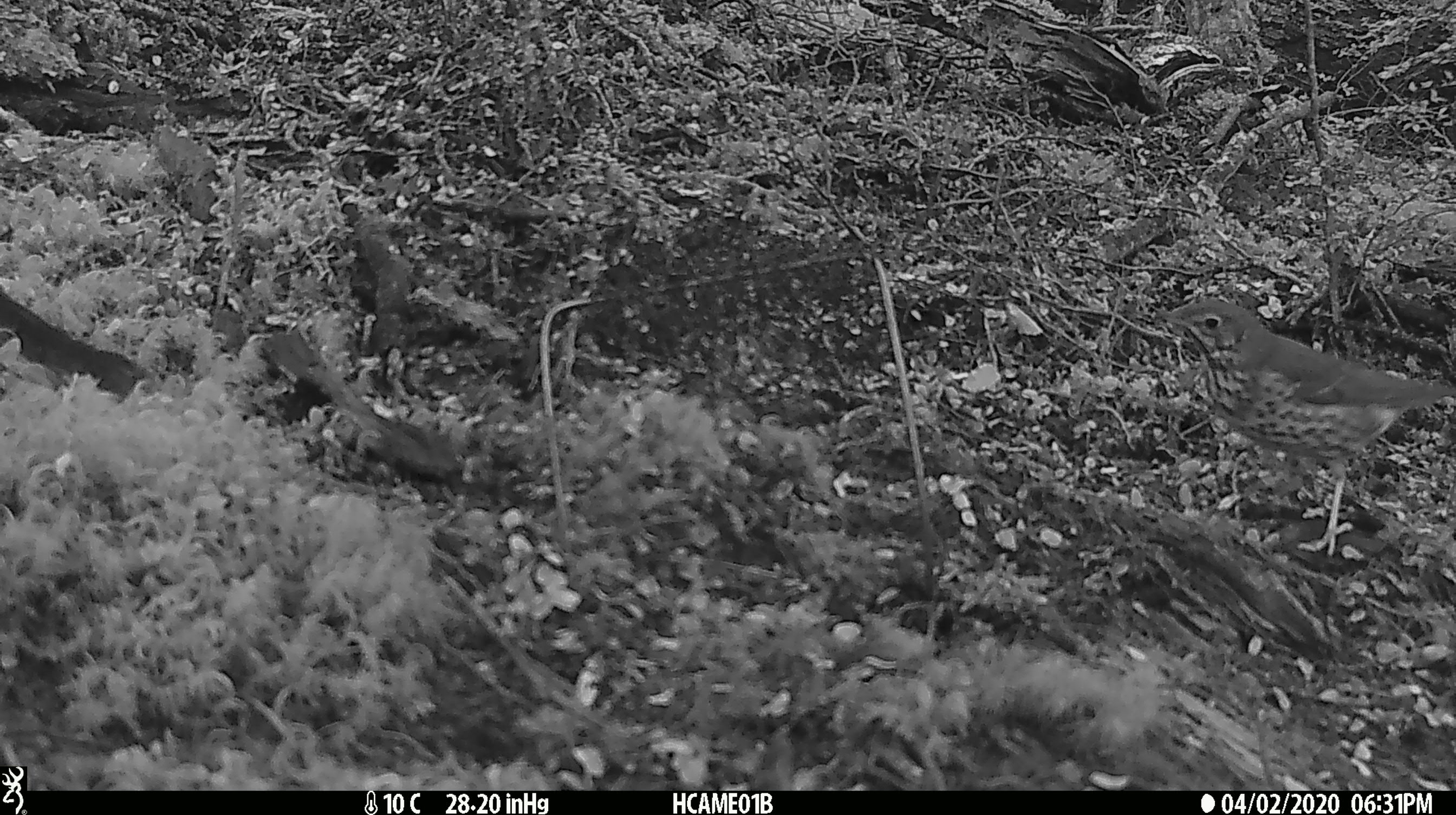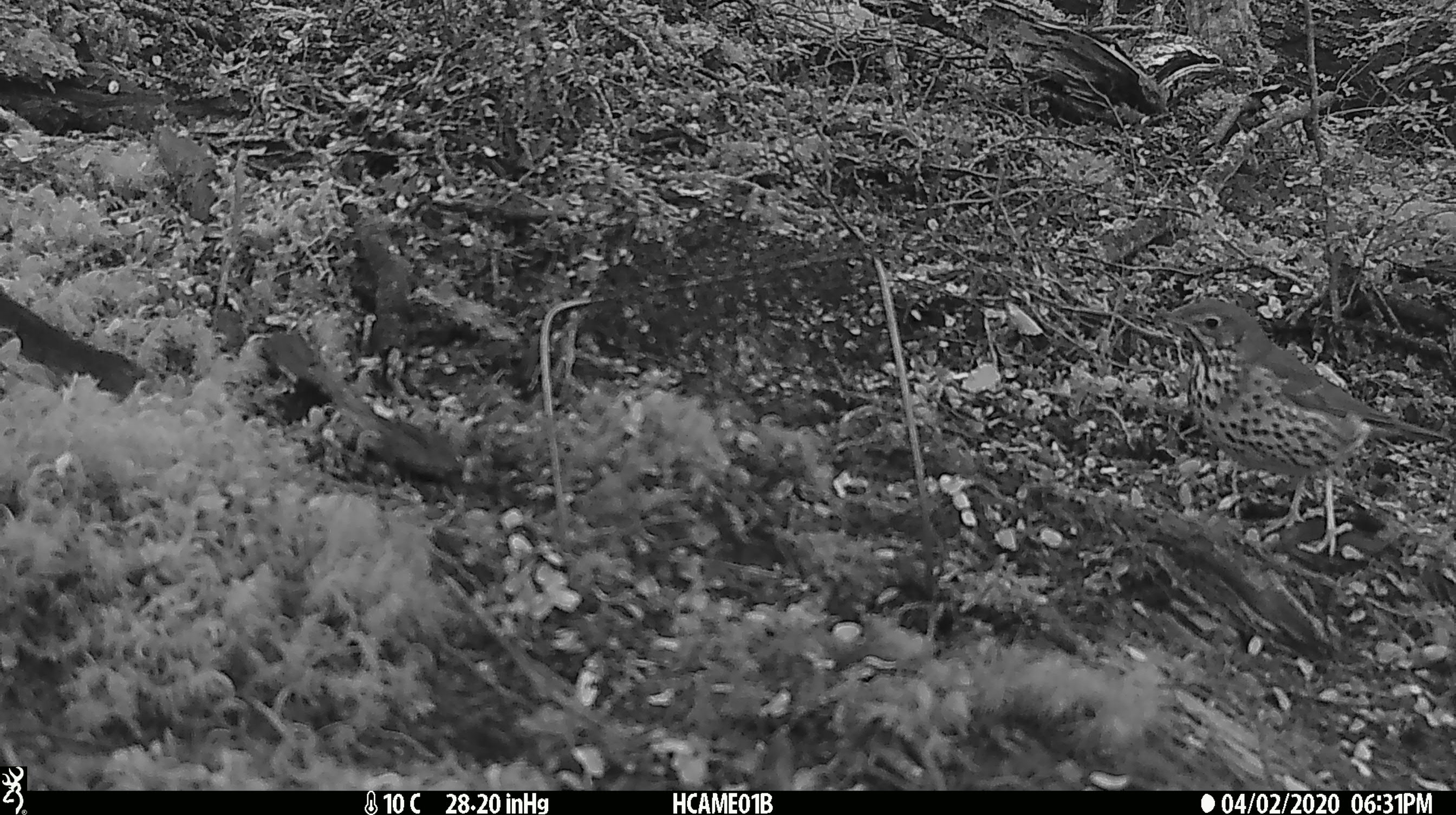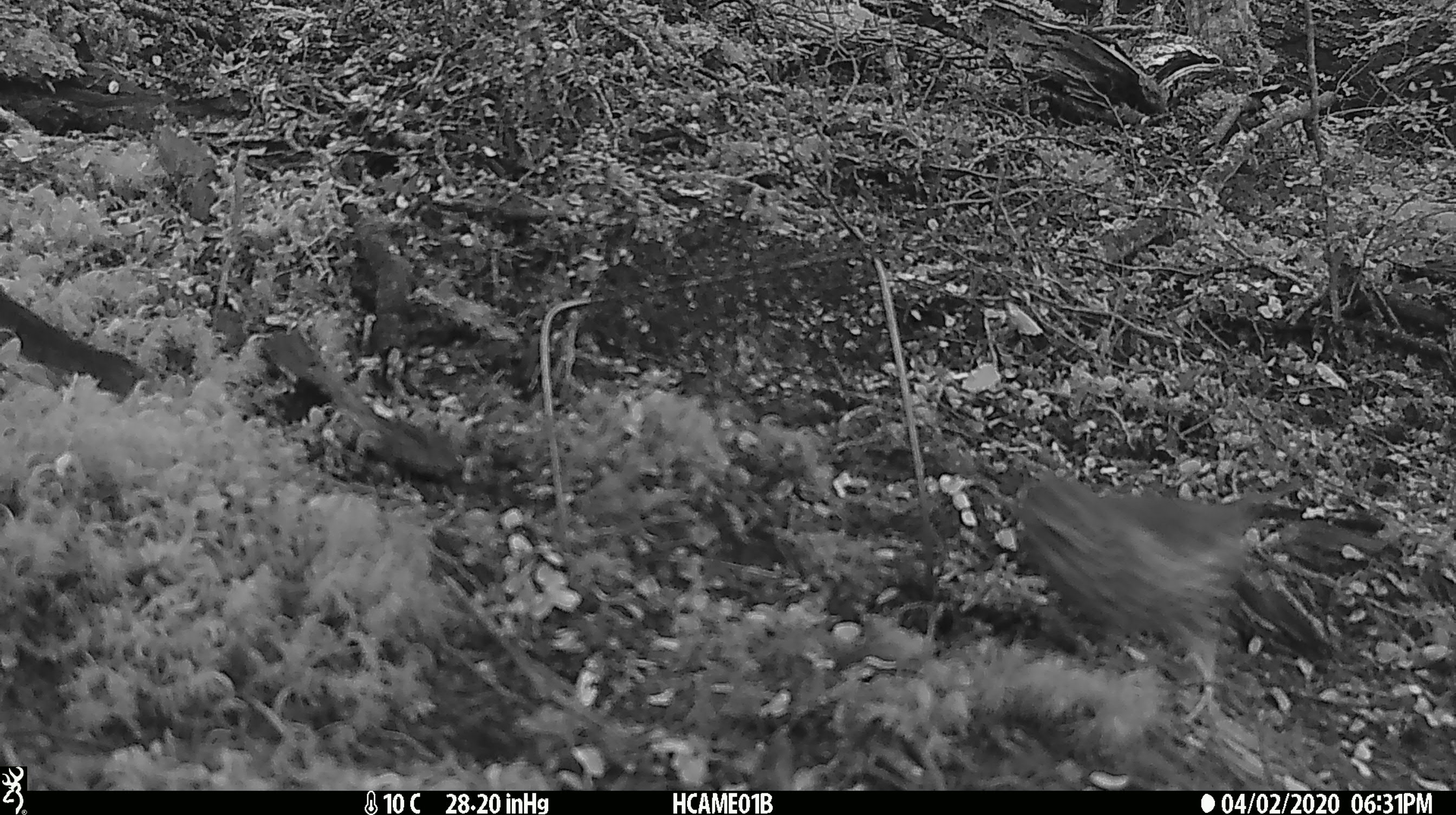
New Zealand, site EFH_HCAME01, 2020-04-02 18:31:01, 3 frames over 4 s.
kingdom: Animalia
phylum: Chordata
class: Aves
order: Passeriformes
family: Turdidae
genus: Turdus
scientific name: Turdus philomelos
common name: song thrush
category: thrush